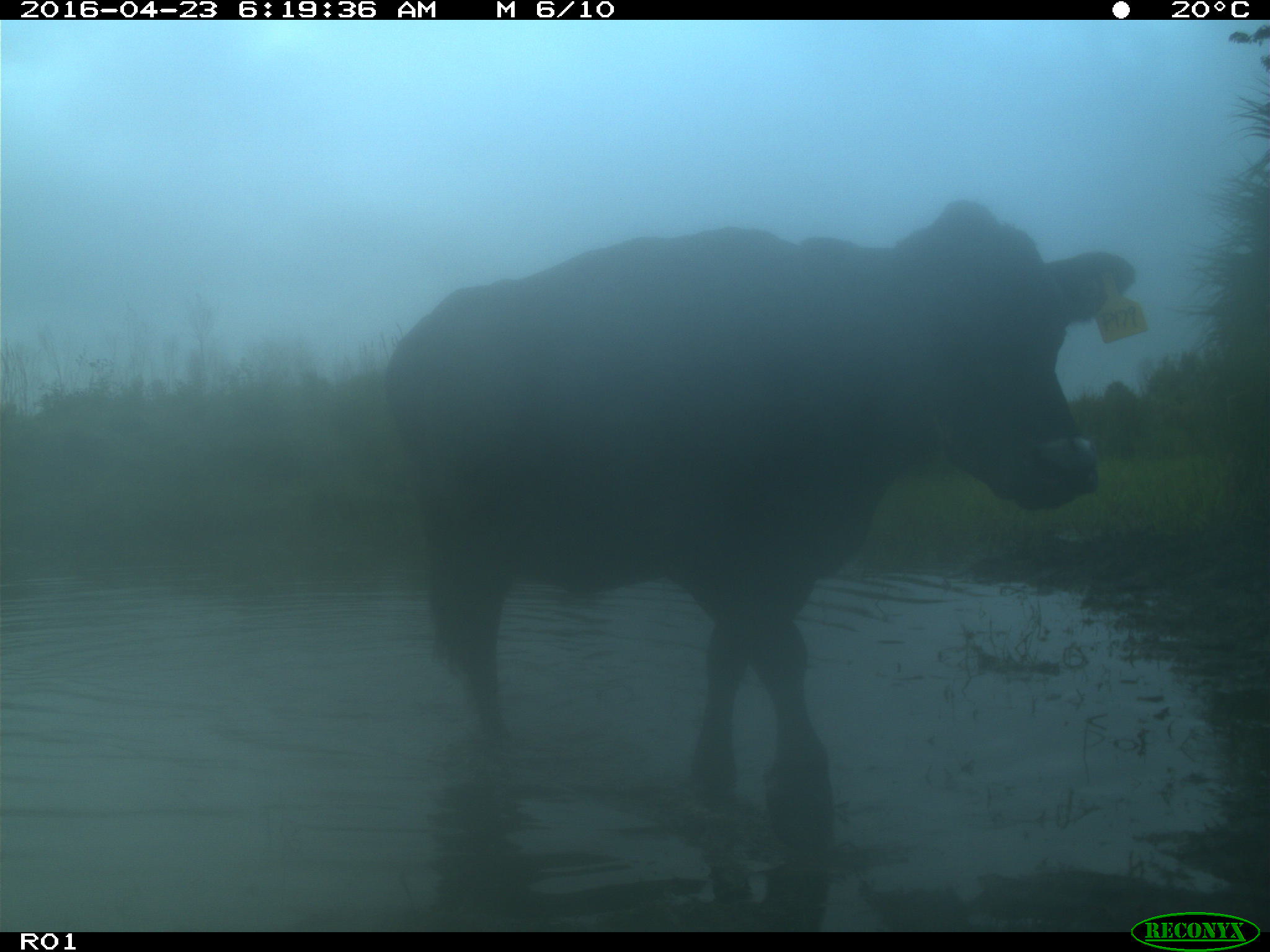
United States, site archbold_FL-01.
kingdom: Animalia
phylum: Chordata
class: Mammalia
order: Artiodactyla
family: Bovidae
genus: Bos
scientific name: Bos taurus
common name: domestic cow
Bos taurus (domestic cow).